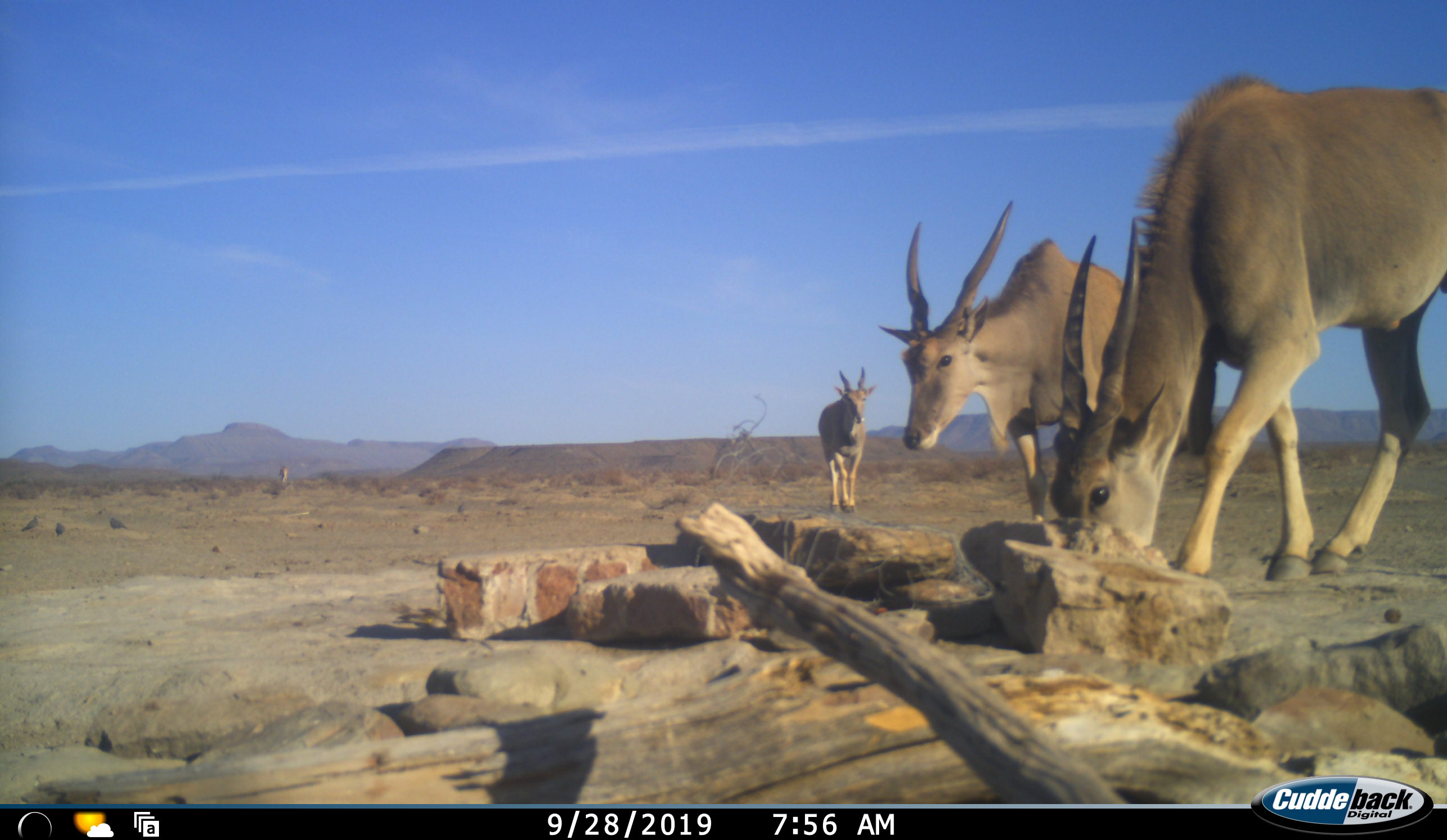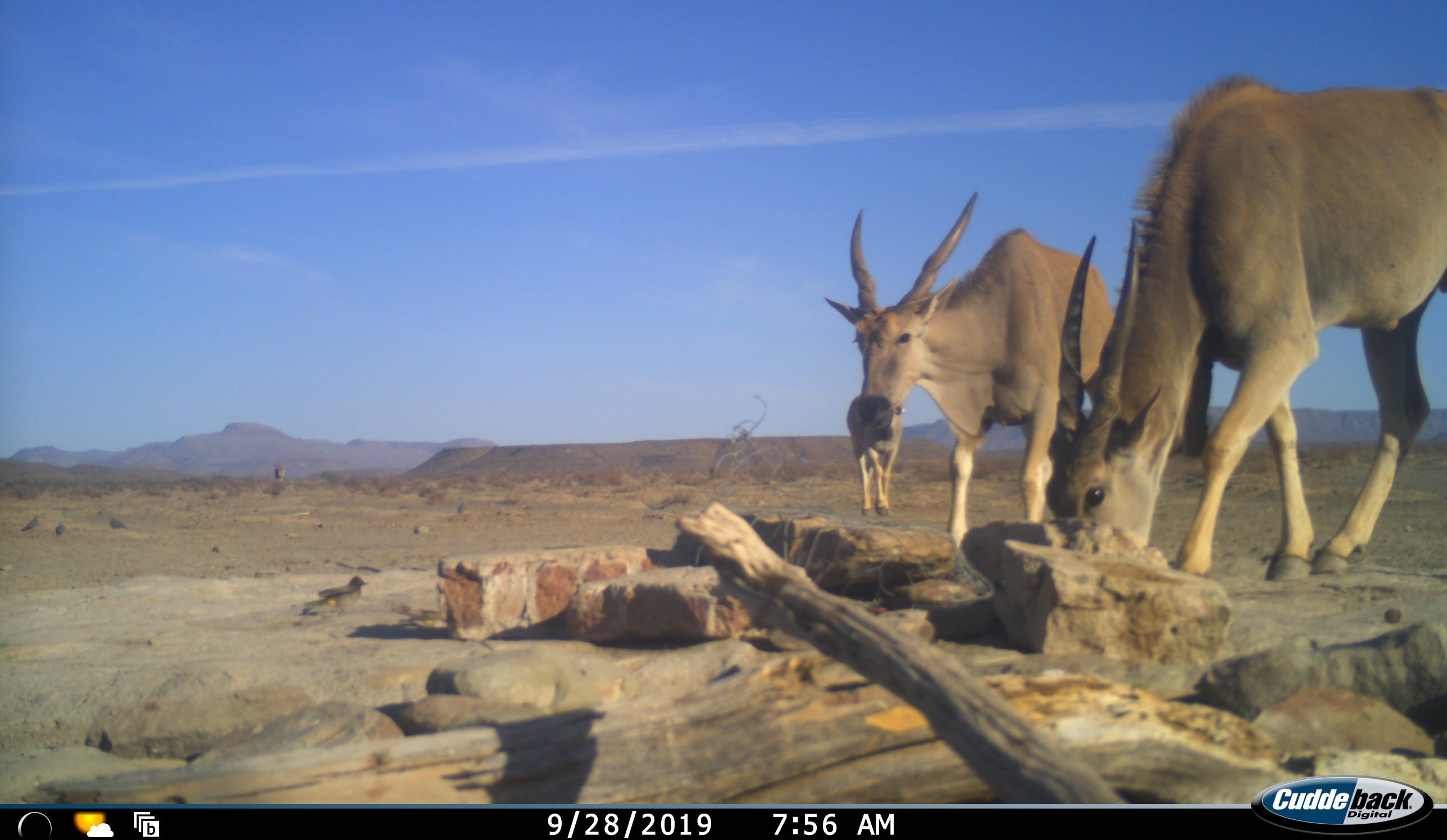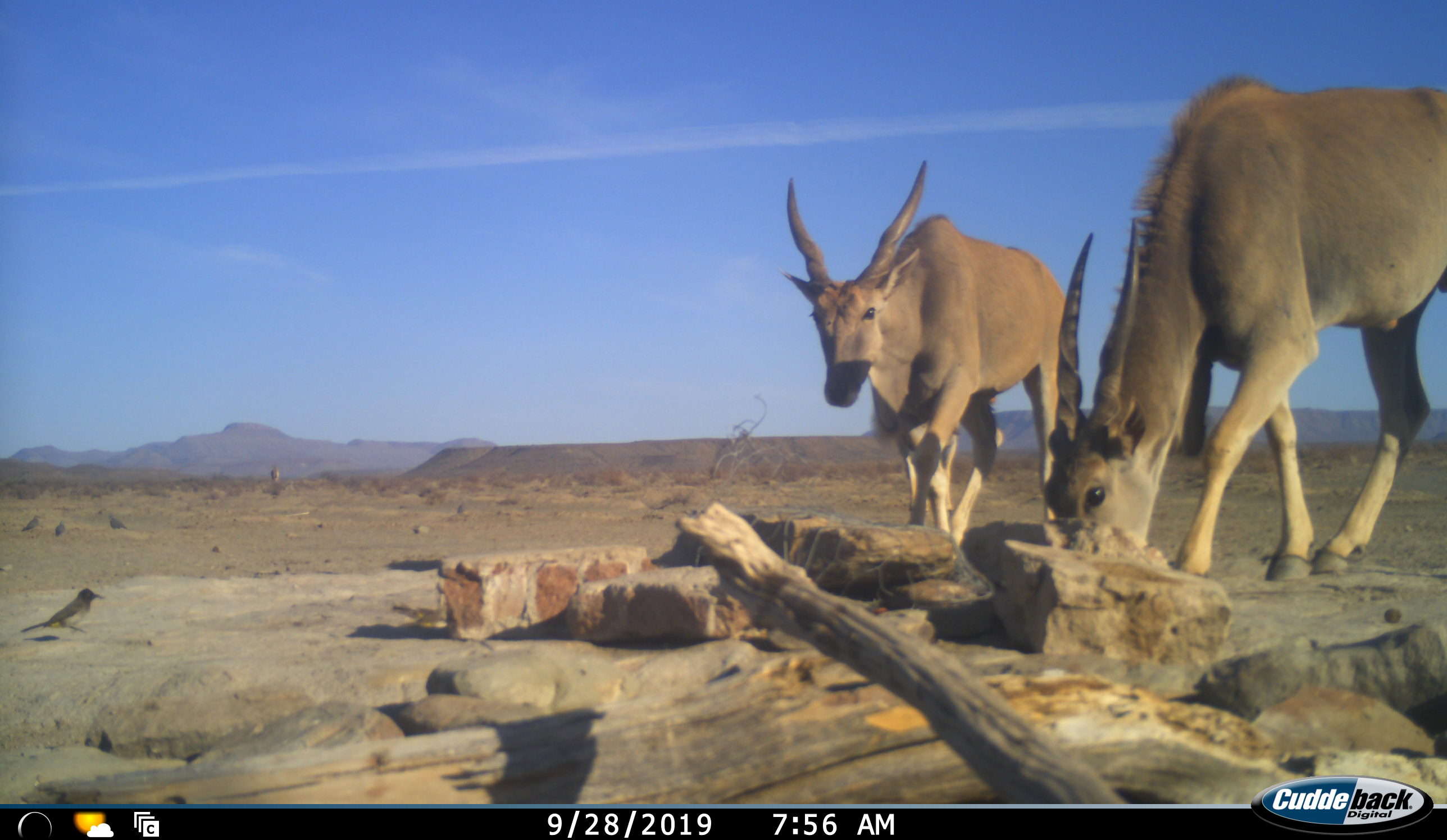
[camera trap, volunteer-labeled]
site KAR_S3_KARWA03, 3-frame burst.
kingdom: Animalia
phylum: Chordata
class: Mammalia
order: Artiodactyla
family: Bovidae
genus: Tragelaphus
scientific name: Tragelaphus oryx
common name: eland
Eland (Tragelaphus oryx), count 4. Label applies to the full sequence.